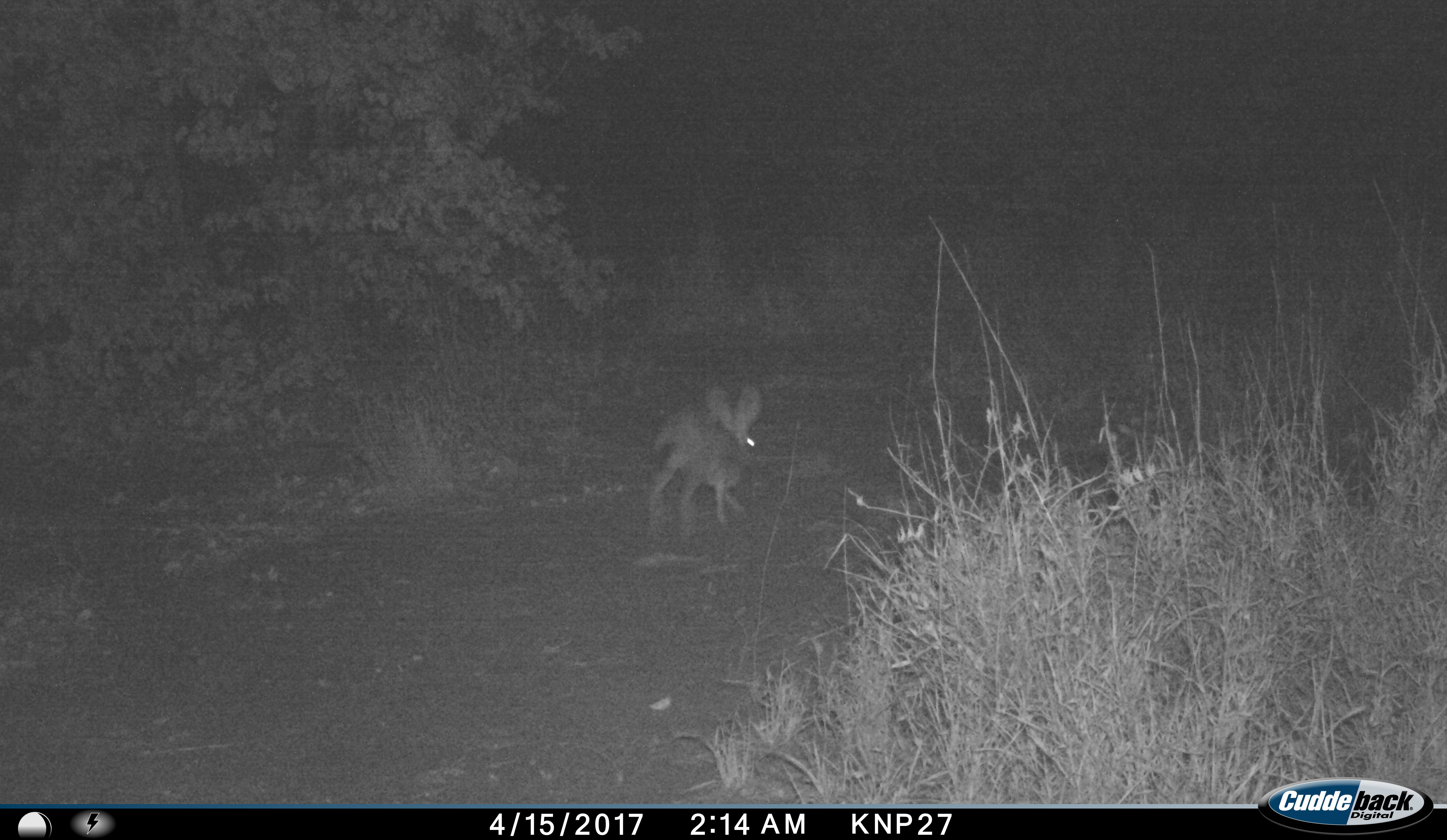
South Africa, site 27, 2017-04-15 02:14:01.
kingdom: Animalia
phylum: Chordata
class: Mammalia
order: Lagomorpha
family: Leporidae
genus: Lepus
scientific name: Lepus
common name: hare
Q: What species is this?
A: Hare (Lepus).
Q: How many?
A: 1.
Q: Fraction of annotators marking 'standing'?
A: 0%.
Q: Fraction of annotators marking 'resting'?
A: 0%.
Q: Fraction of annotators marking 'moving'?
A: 100%.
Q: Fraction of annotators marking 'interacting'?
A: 0%.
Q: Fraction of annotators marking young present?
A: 0%.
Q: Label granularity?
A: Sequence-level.